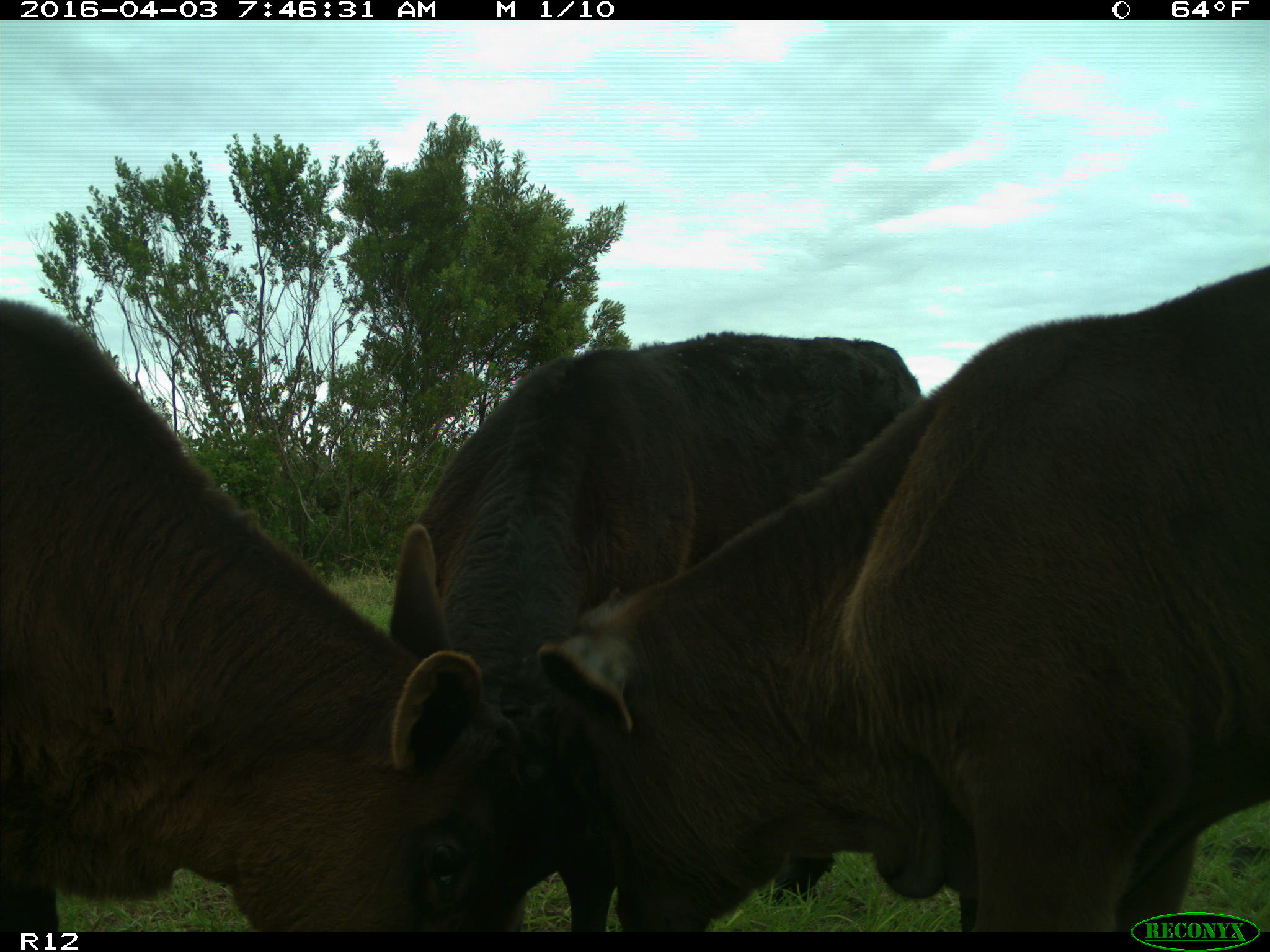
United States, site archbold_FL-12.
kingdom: Animalia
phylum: Chordata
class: Mammalia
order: Artiodactyla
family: Bovidae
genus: Bos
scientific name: Bos taurus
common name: domestic cow